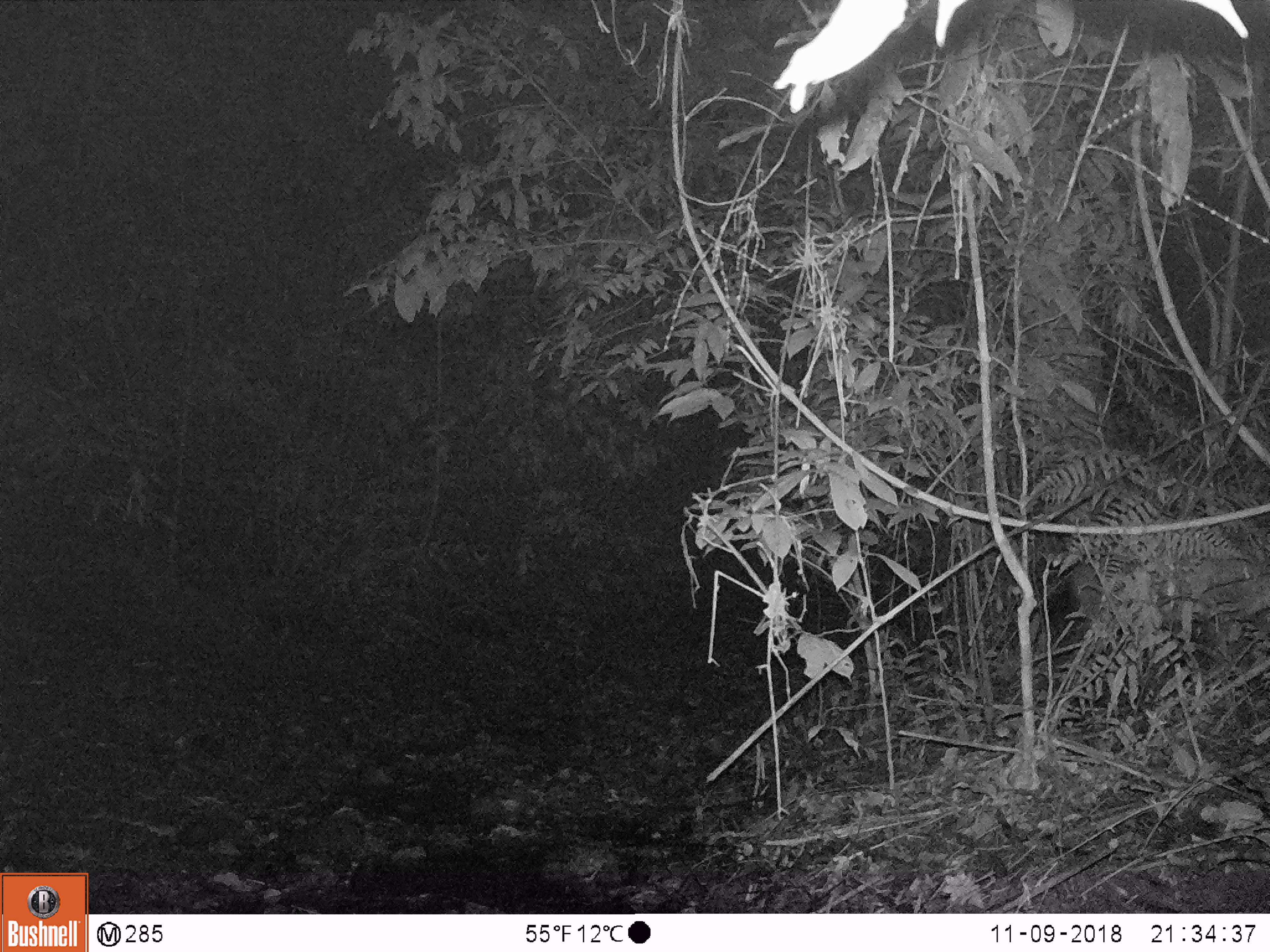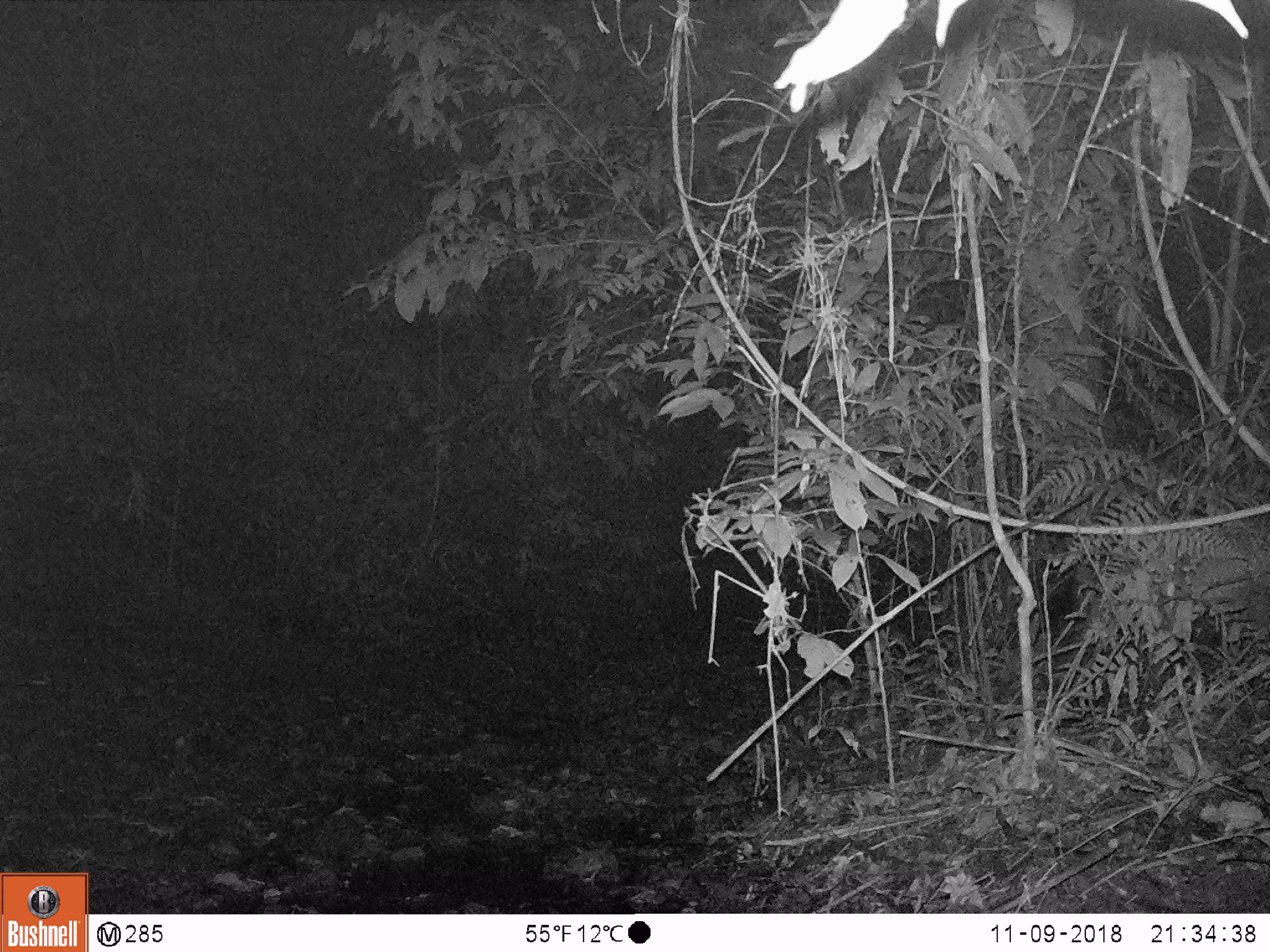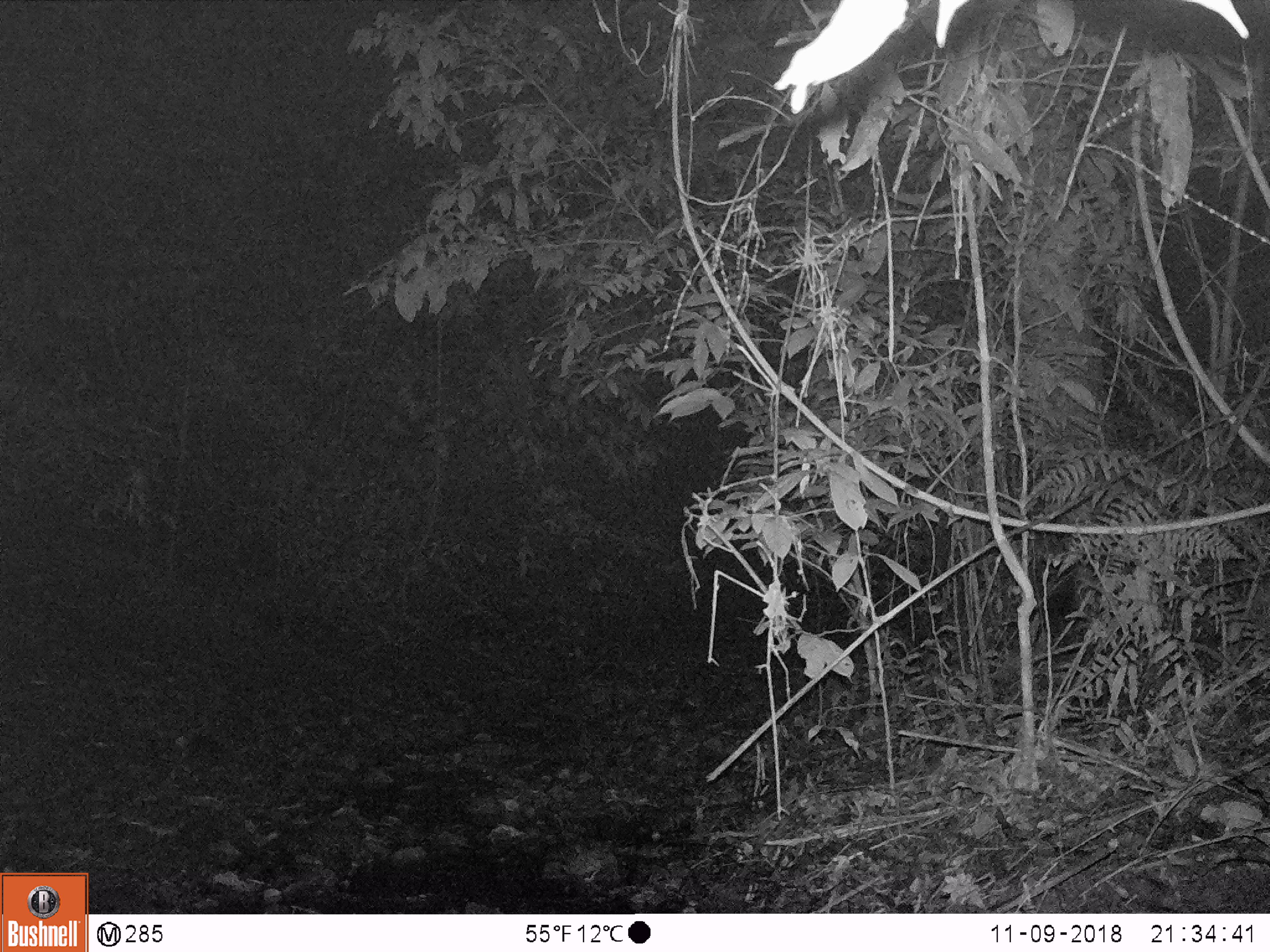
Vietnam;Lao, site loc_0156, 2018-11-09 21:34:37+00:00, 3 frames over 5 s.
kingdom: Animalia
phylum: Chordata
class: Mammalia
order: Artiodactyla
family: Cervidae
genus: Muntiacus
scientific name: Muntiacus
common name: muntjacs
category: unidentified muntjac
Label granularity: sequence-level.